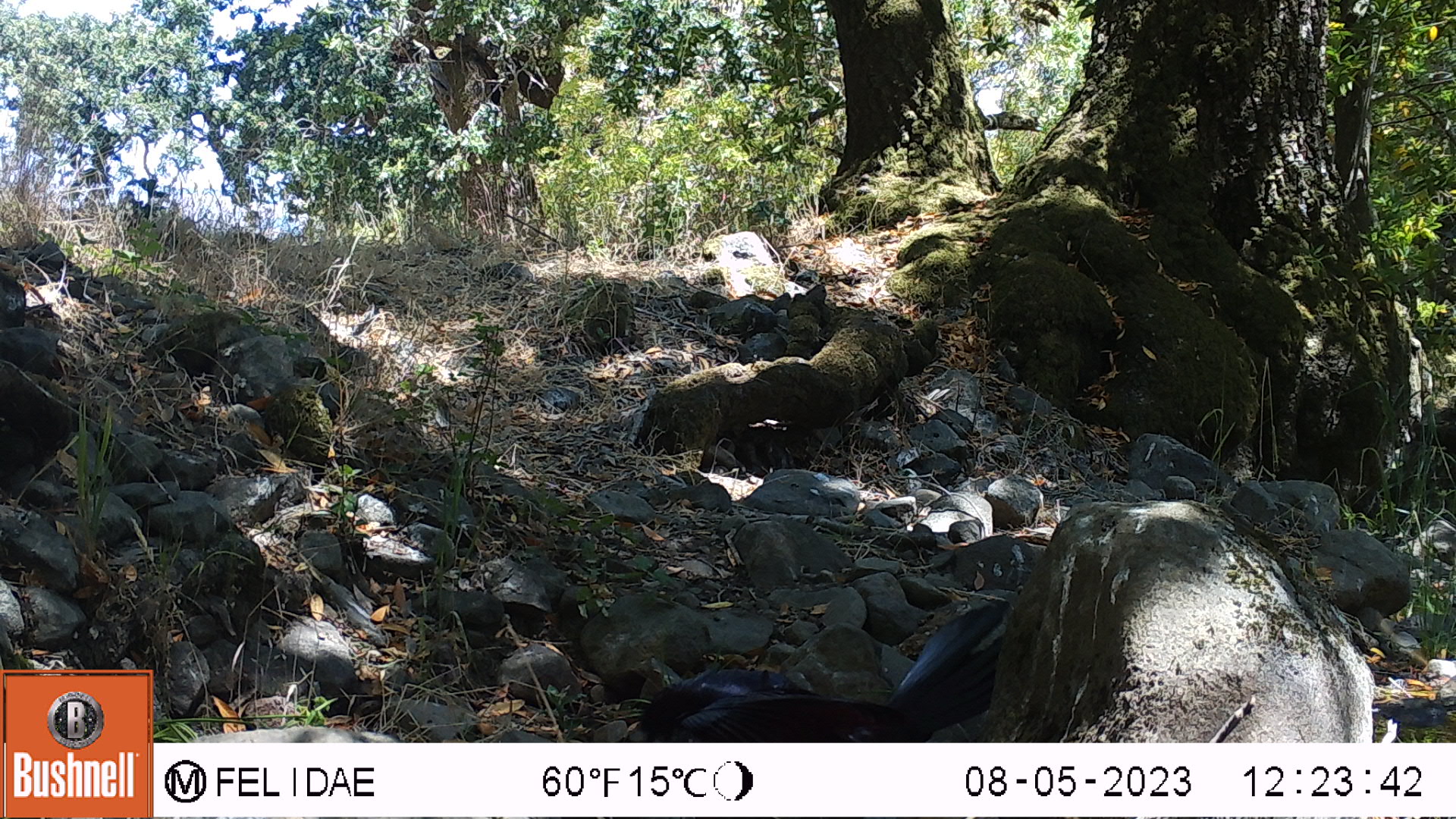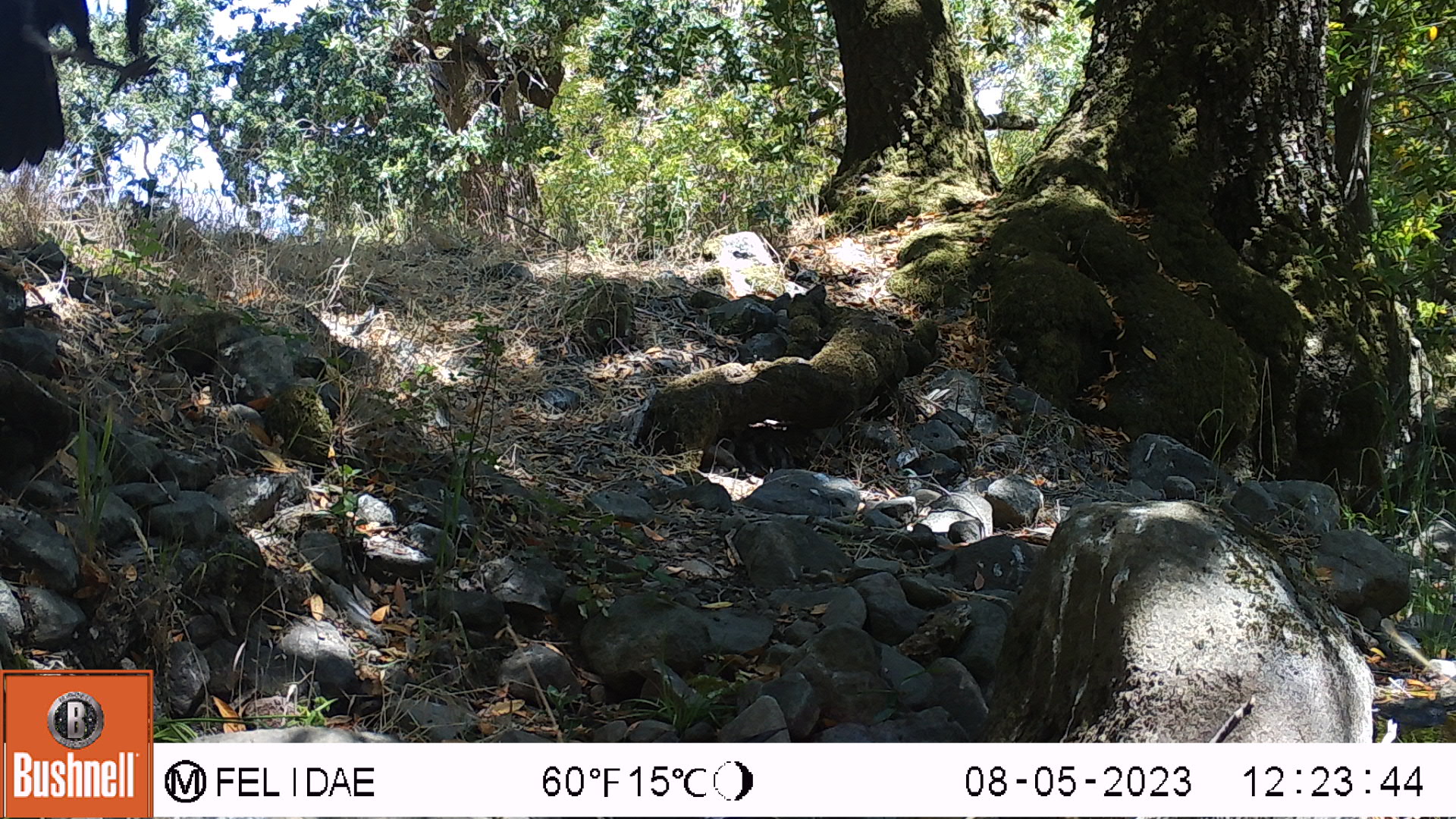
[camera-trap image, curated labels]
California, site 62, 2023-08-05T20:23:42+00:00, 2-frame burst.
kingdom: Animalia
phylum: Chordata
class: Aves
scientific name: Aves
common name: bird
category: unknown bird